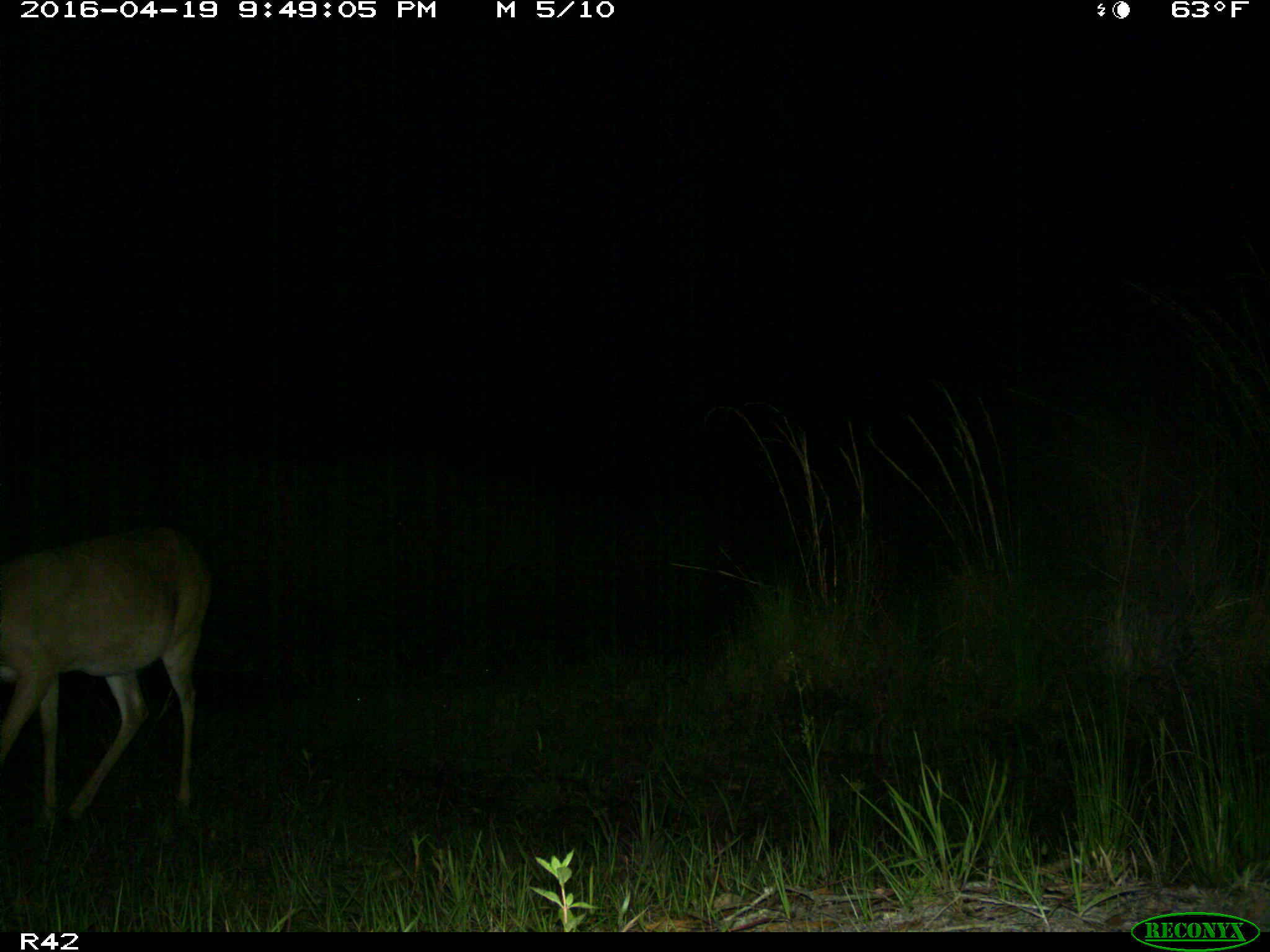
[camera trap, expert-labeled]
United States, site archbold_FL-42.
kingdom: Animalia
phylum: Chordata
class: Mammalia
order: Artiodactyla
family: Cervidae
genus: Odocoileus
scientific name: Odocoileus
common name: deer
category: unidentified deer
Unidentified deer (deer) (Odocoileus).